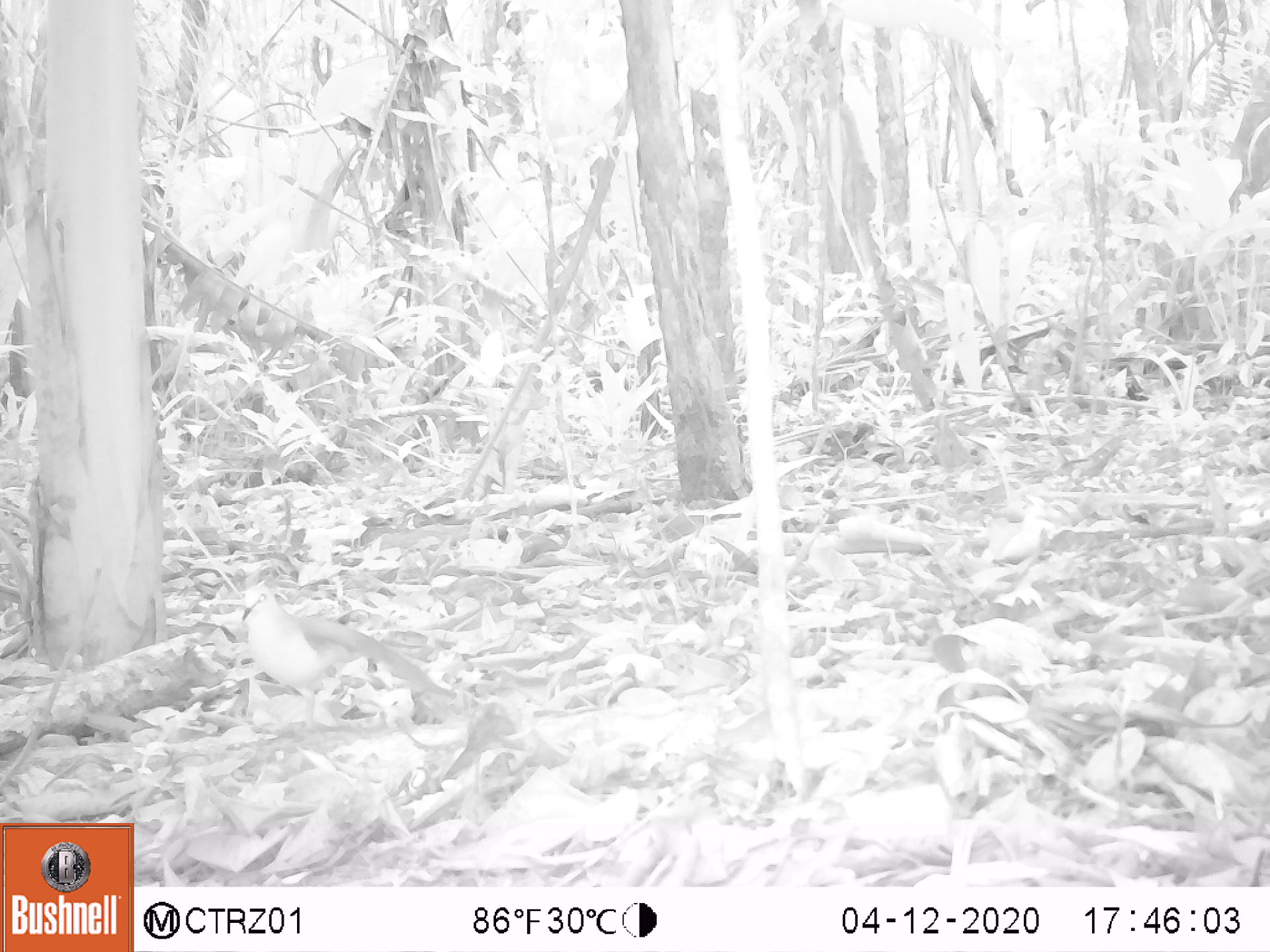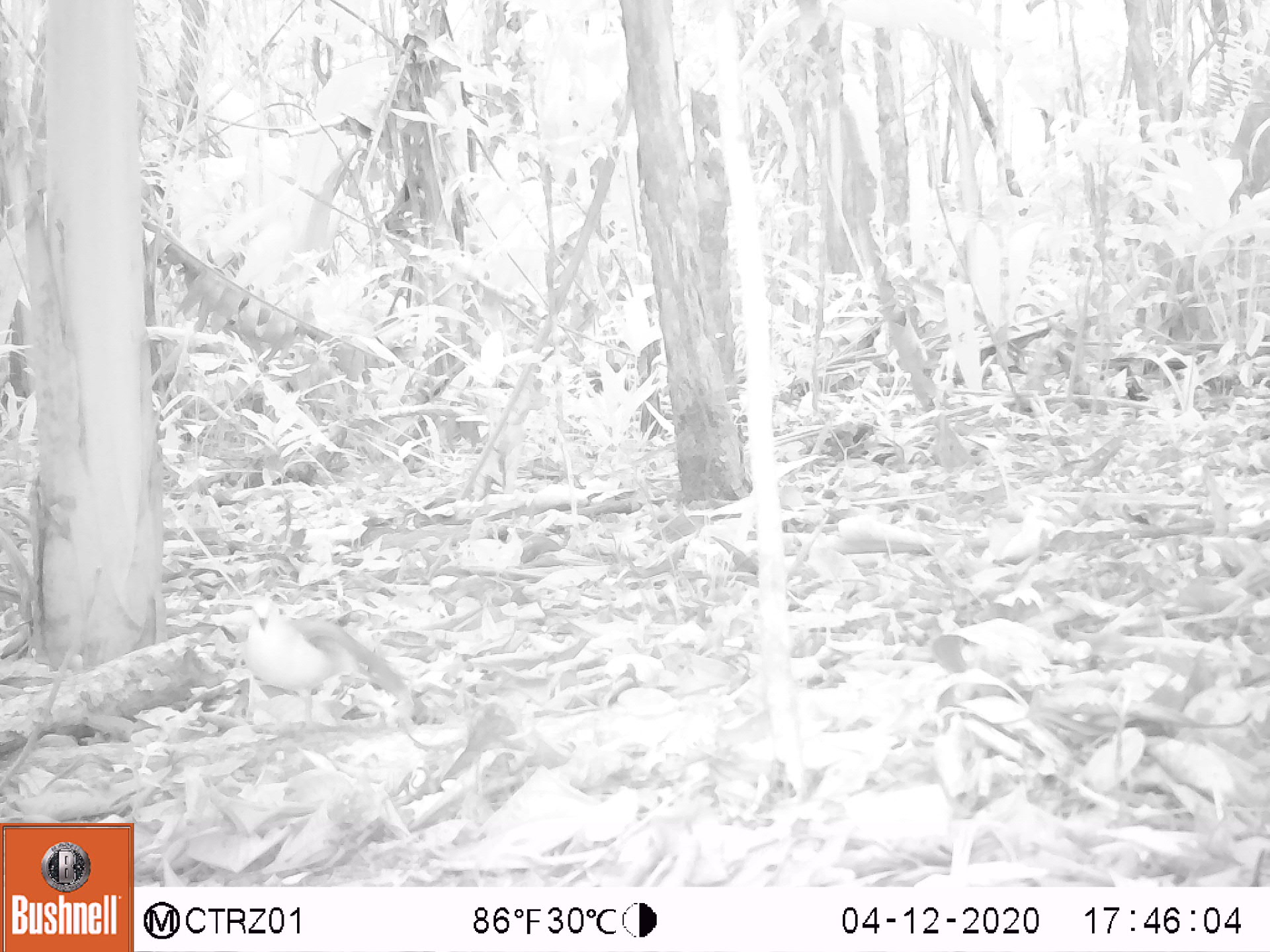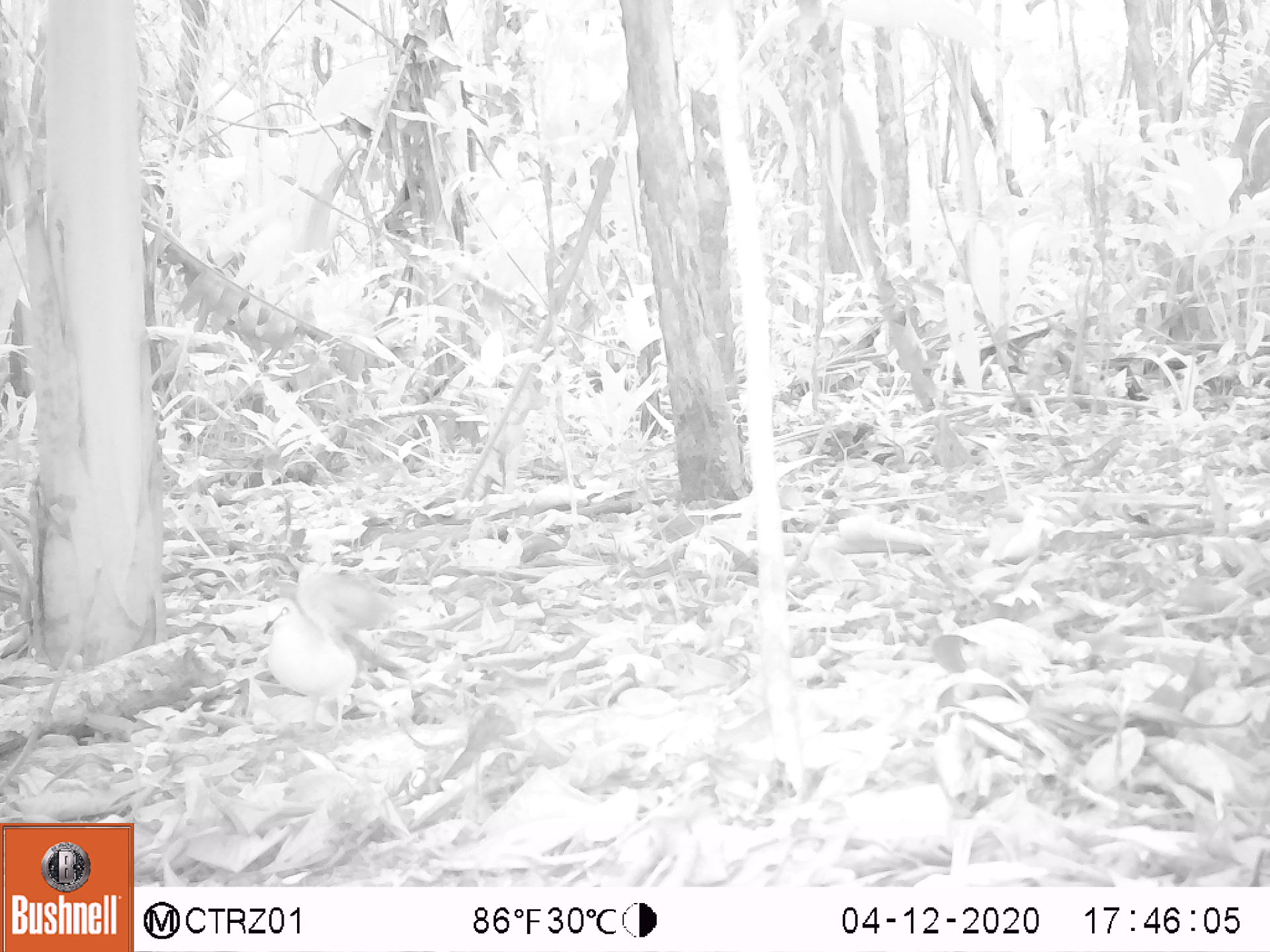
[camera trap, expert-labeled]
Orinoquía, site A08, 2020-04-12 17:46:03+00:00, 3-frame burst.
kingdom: Animalia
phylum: Chordata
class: Aves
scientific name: Aves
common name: bird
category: unknown bird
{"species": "unknown bird (bird) (Aves)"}